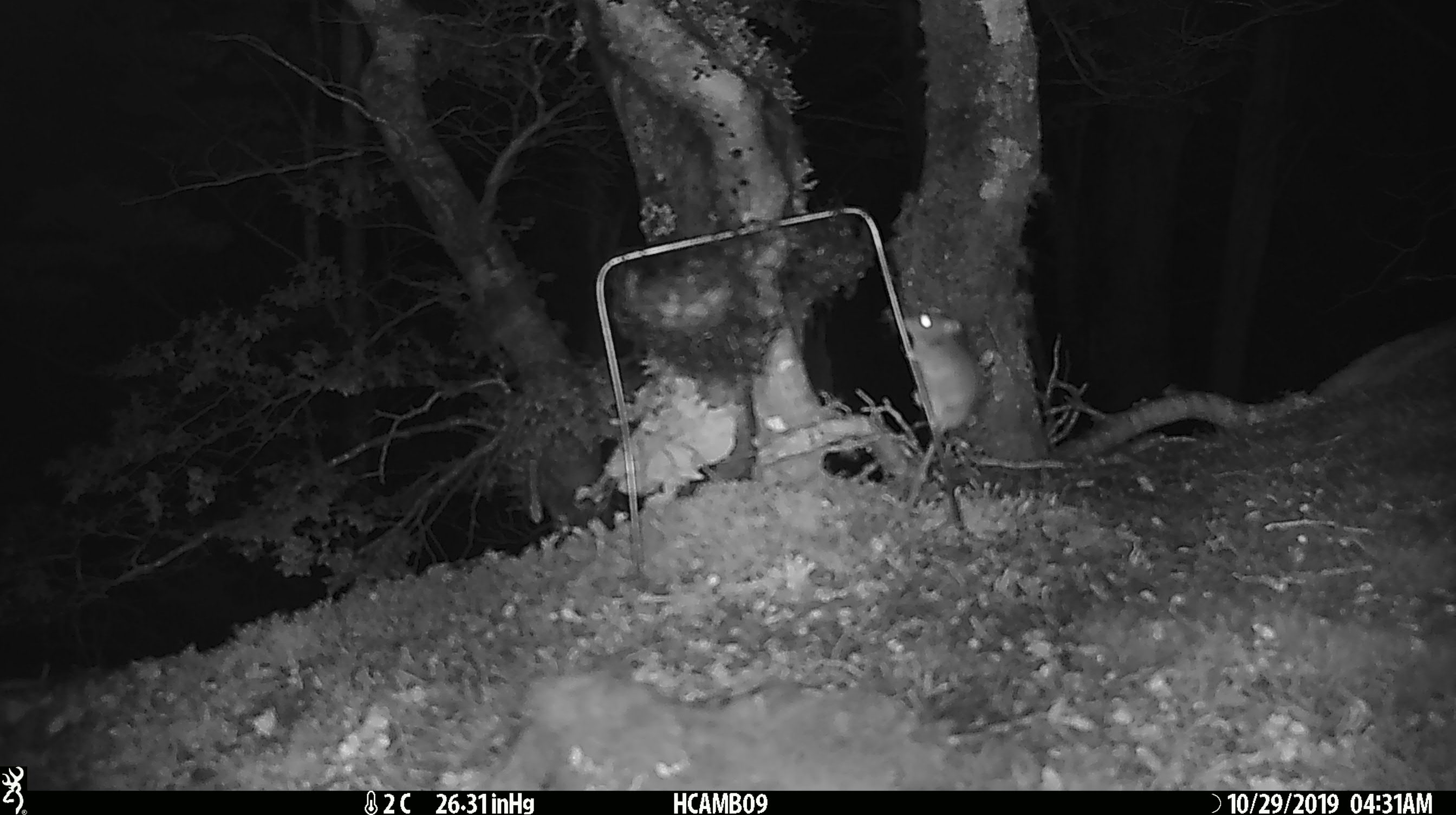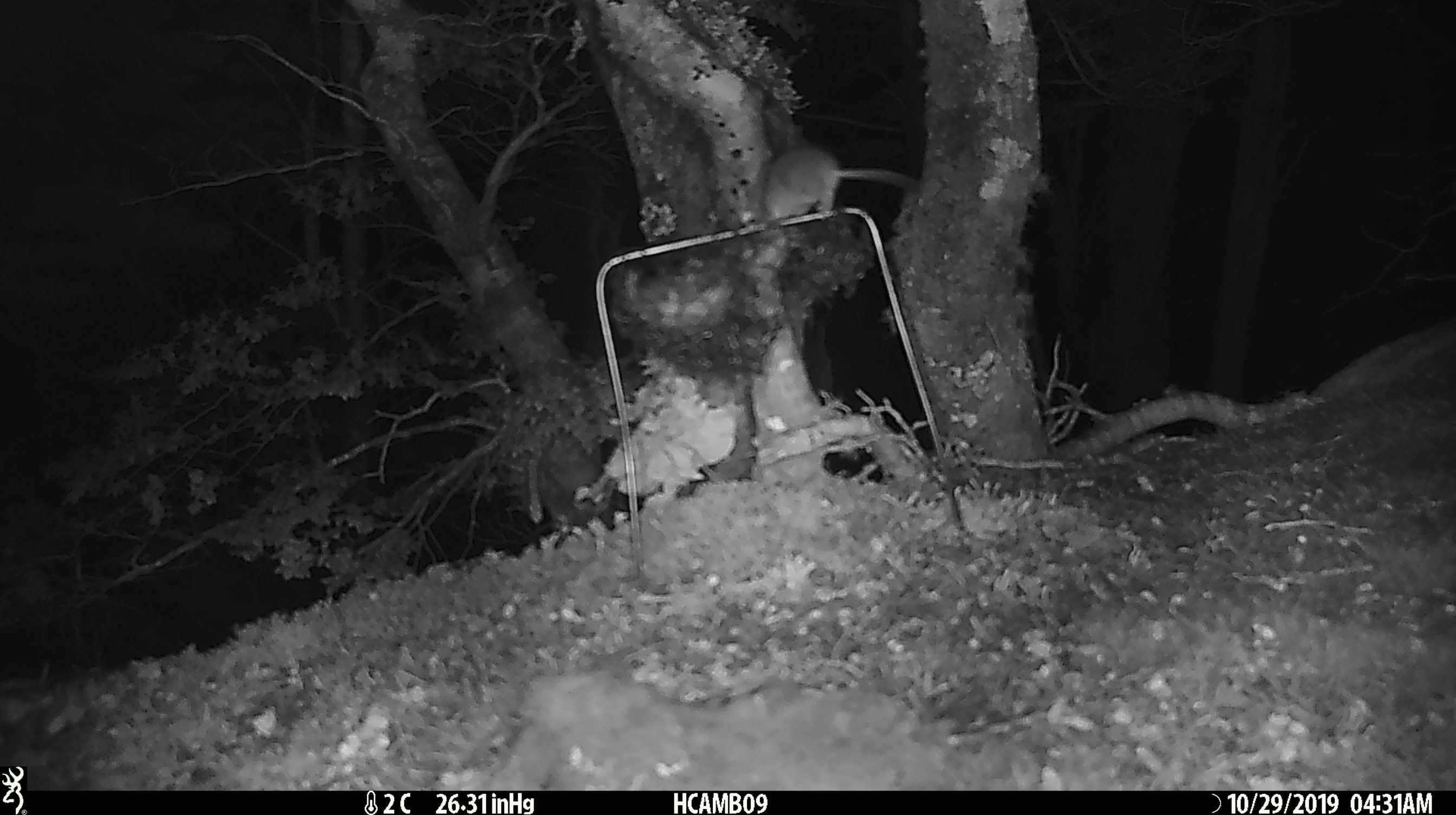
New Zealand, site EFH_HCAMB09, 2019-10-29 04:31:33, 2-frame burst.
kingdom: Animalia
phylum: Chordata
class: Mammalia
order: Rodentia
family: Muridae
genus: Mus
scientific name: Mus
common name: mouse